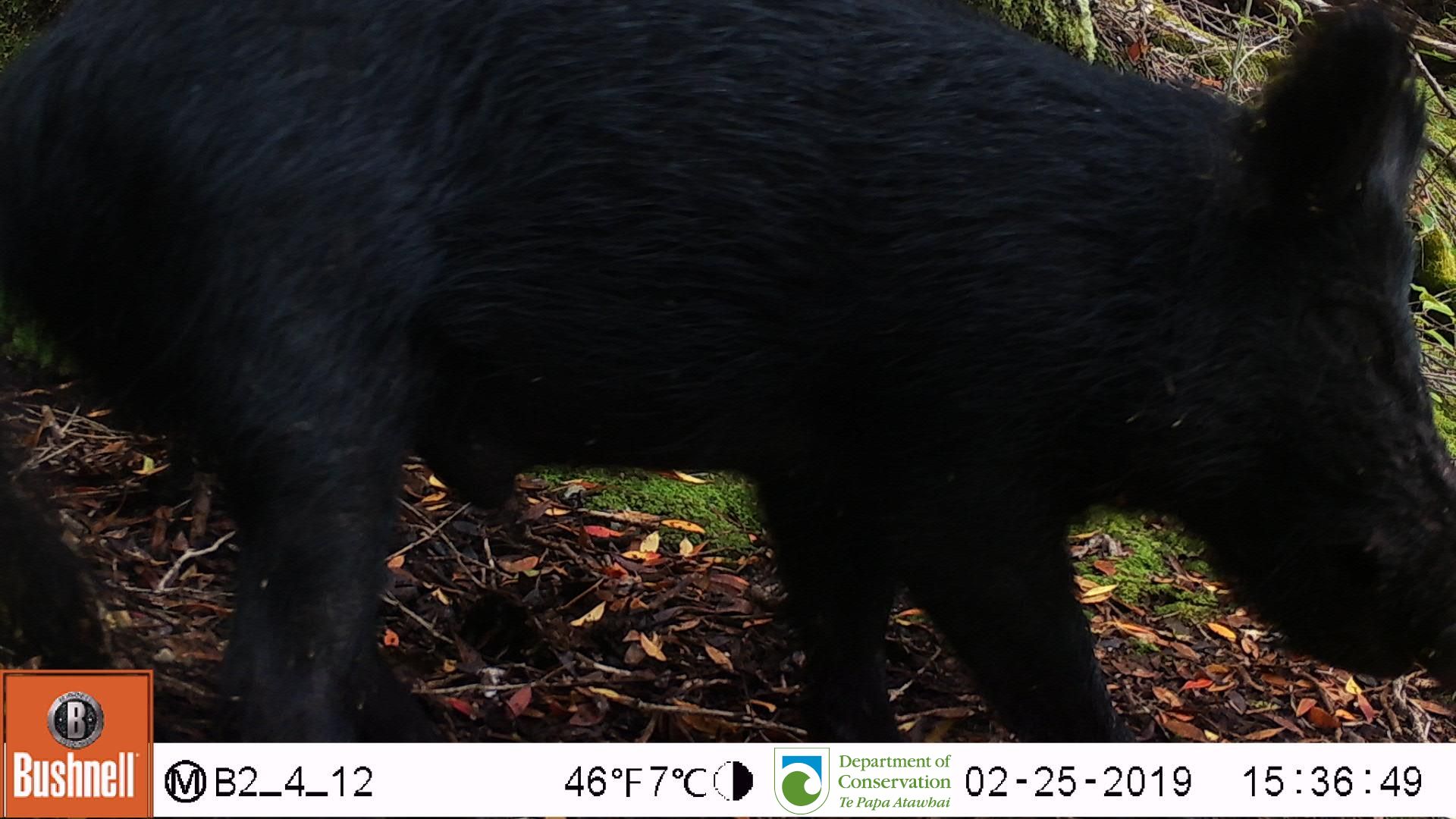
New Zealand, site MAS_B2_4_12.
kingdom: Animalia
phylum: Chordata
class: Mammalia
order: Artiodactyla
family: Suidae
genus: Sus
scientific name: Sus scrofa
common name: pig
Pig (Sus scrofa).